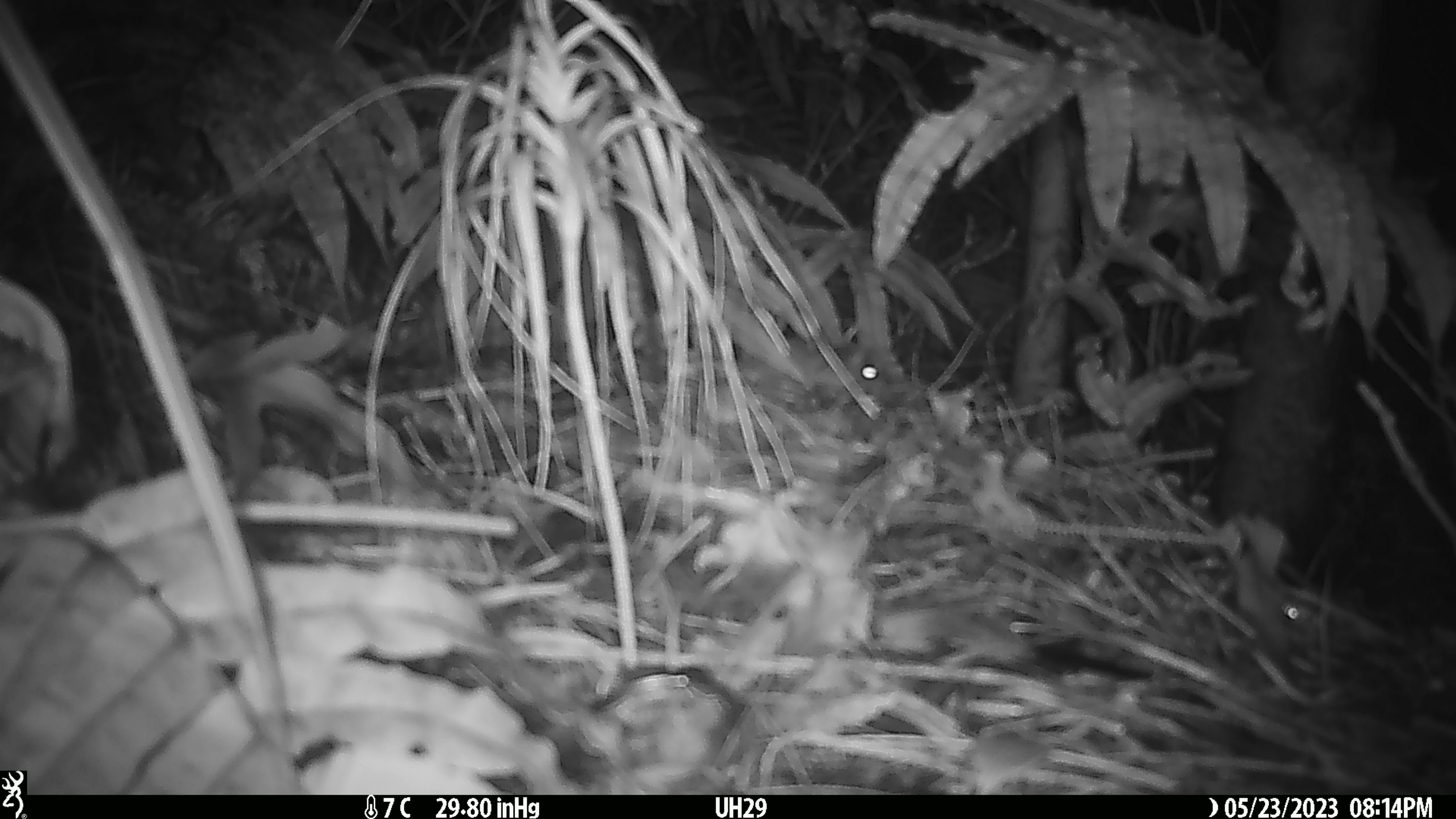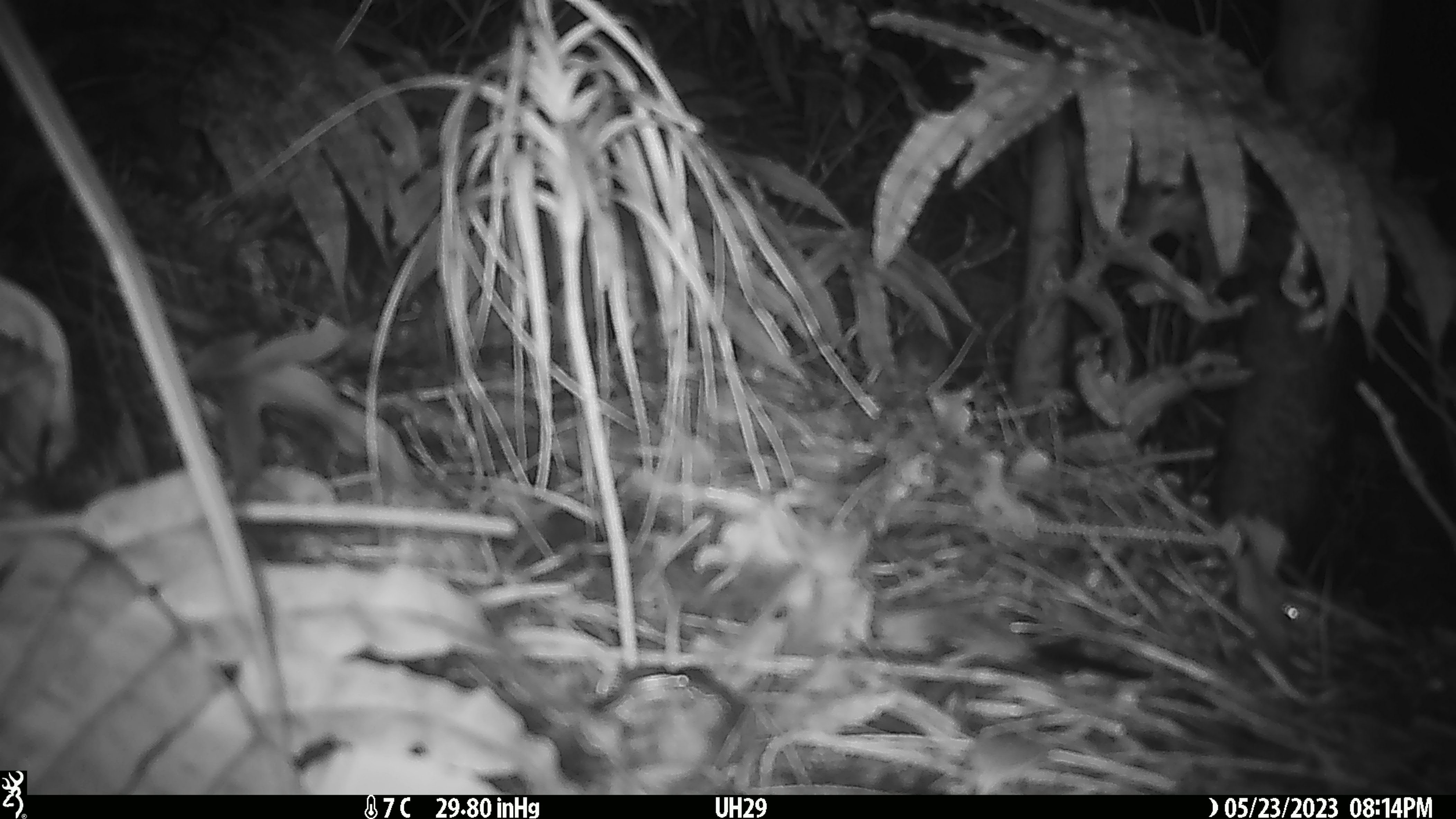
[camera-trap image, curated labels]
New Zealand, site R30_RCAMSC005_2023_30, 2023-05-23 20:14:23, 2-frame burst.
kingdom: Animalia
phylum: Chordata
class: Mammalia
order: Rodentia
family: Muridae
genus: Mus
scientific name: Mus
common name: mouse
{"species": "mouse (Mus)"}